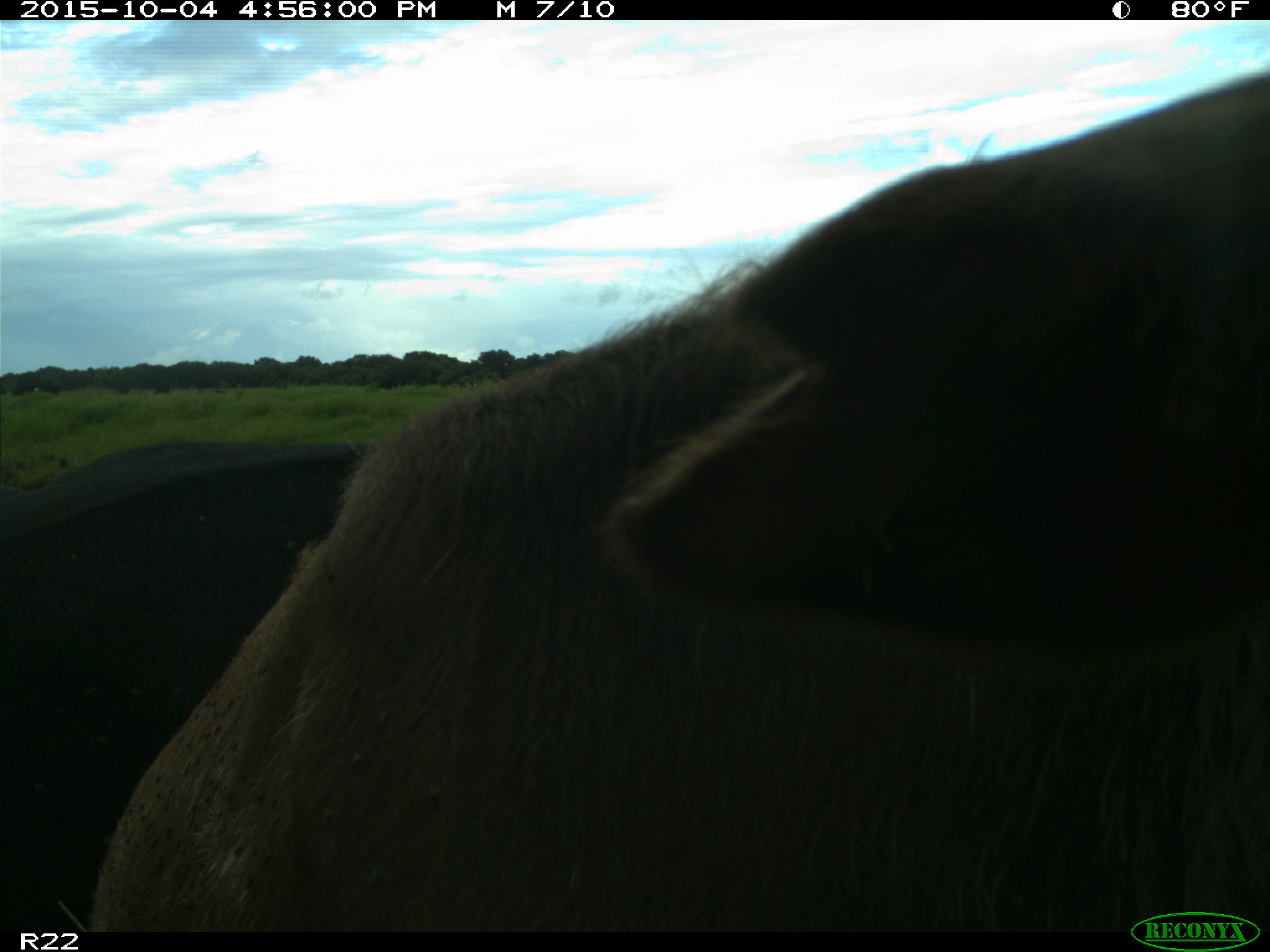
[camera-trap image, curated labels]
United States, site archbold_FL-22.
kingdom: Animalia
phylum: Chordata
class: Mammalia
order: Artiodactyla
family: Bovidae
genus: Bos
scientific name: Bos taurus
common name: domestic cow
Bos taurus (domestic cow).